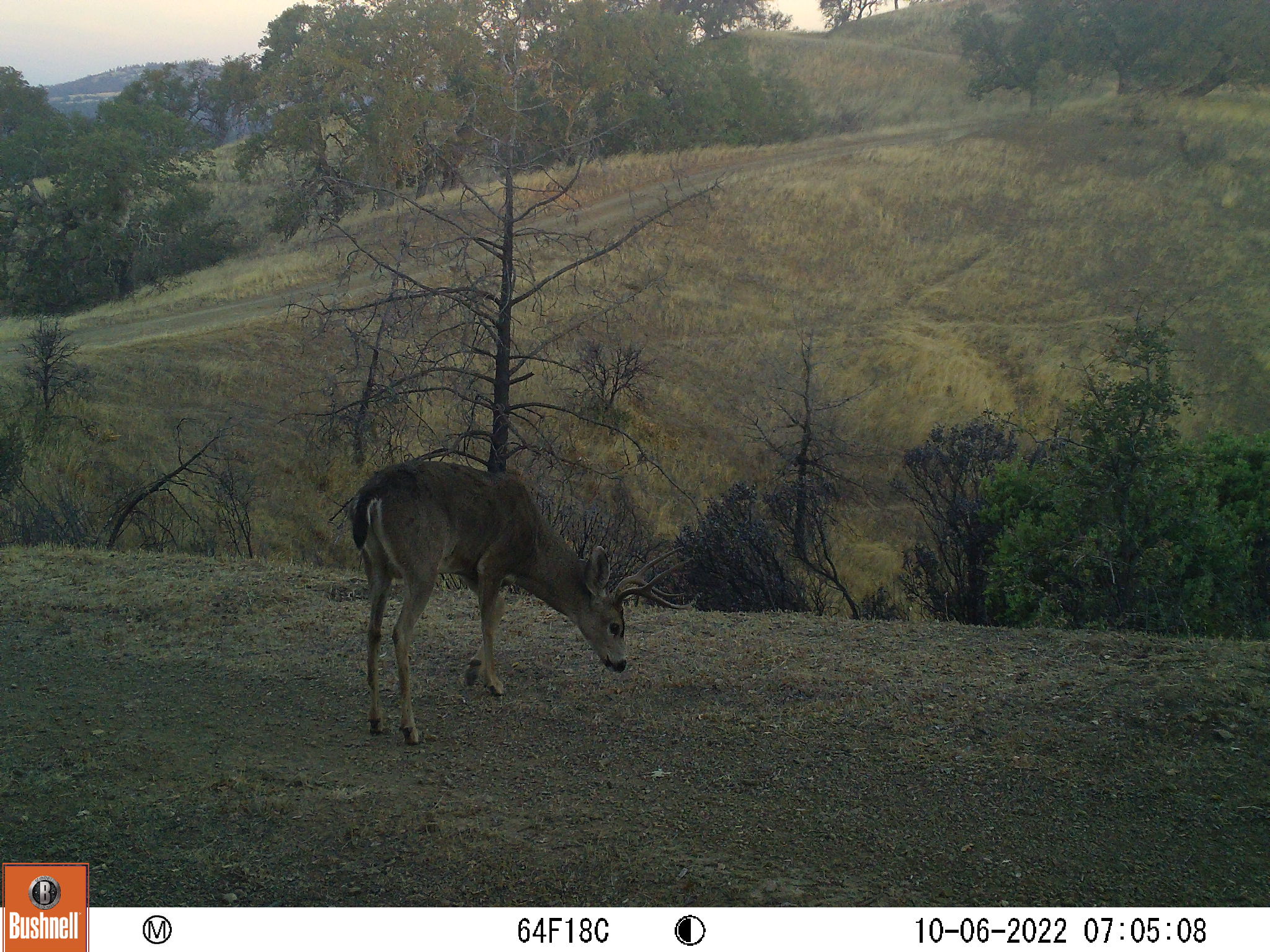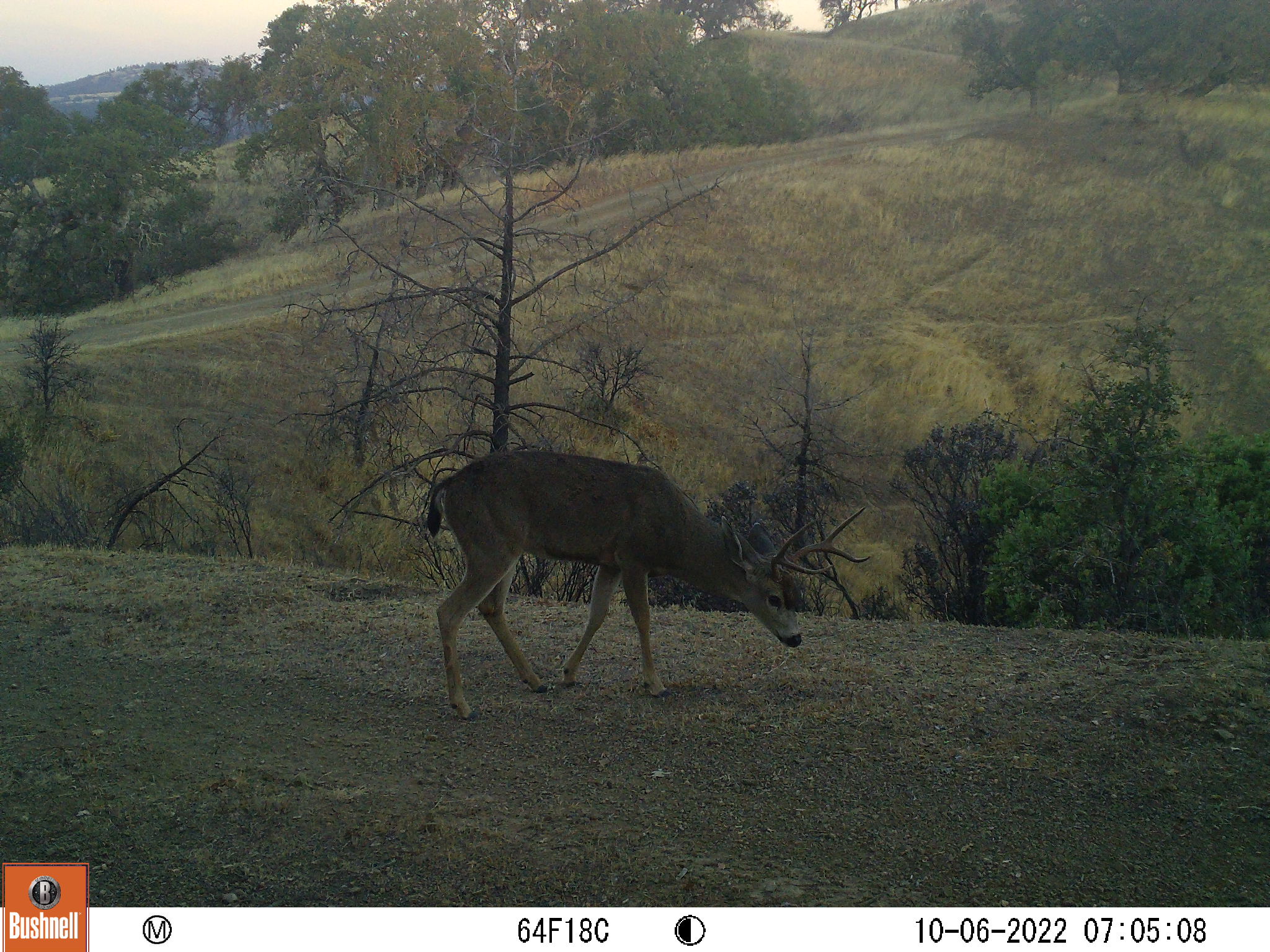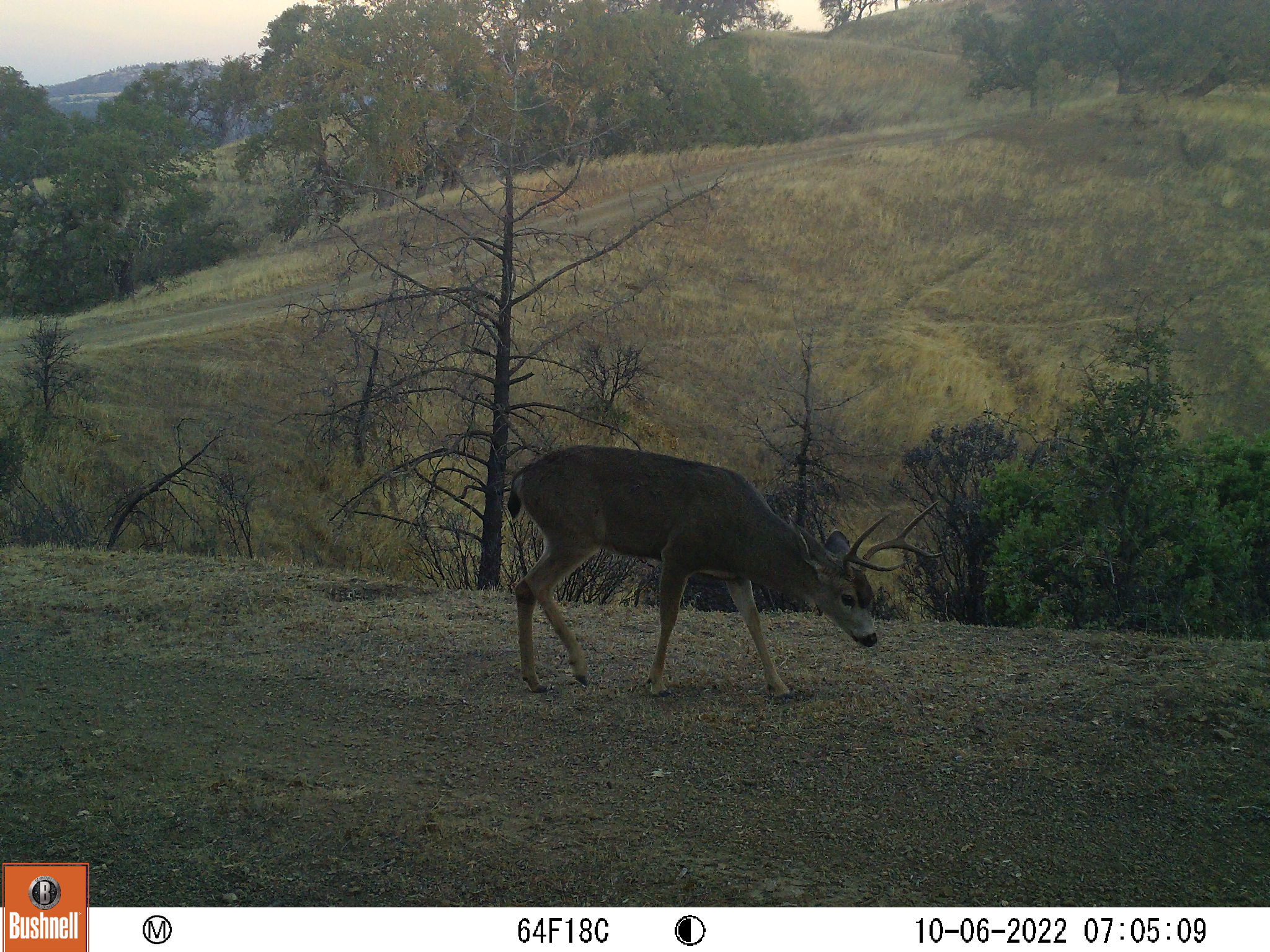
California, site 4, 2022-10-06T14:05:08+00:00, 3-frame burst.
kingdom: Animalia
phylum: Chordata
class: Mammalia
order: Artiodactyla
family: Cervidae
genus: Odocoileus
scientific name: Odocoileus hemionus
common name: mule deer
Mule deer (Odocoileus hemionus).